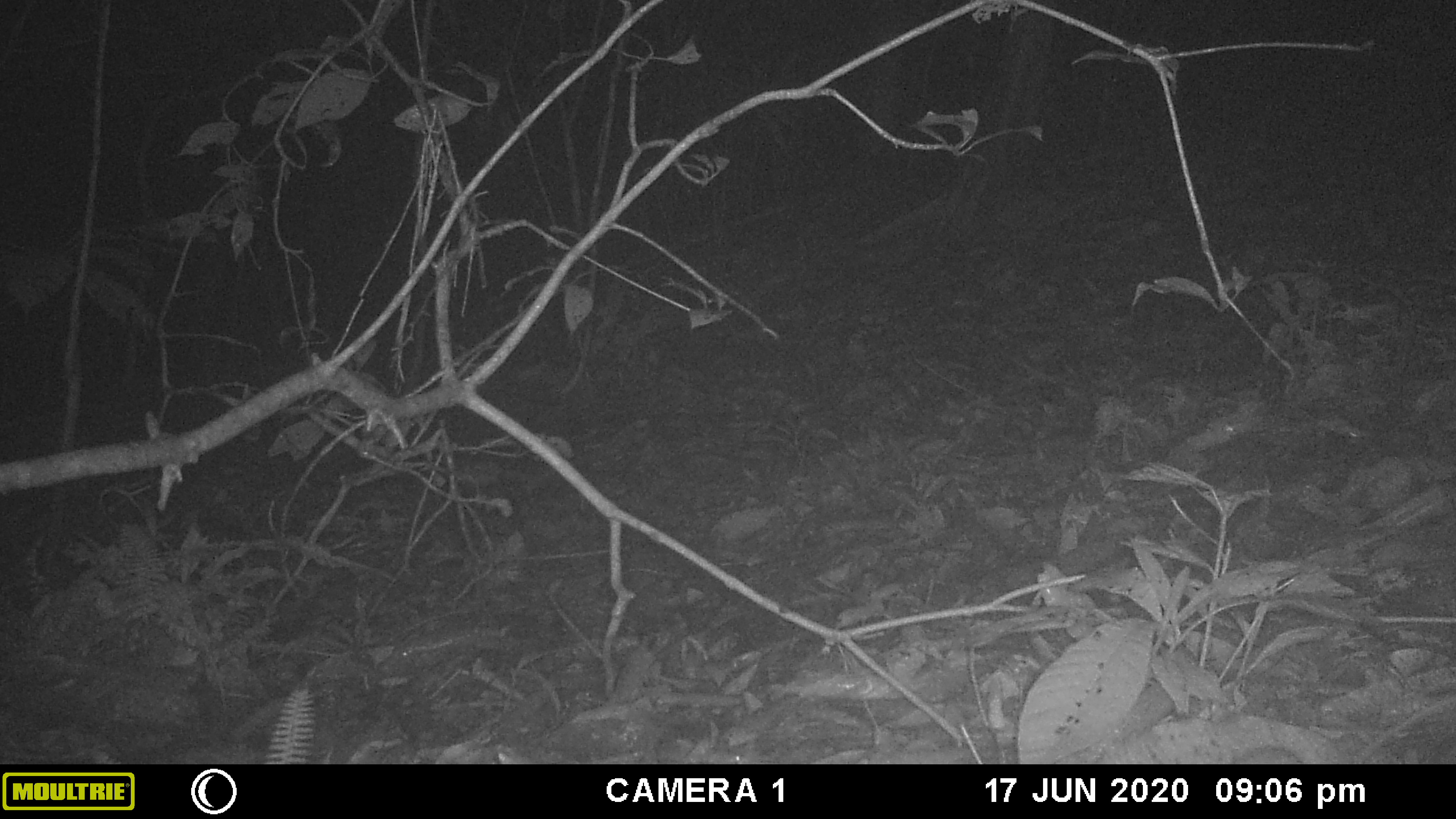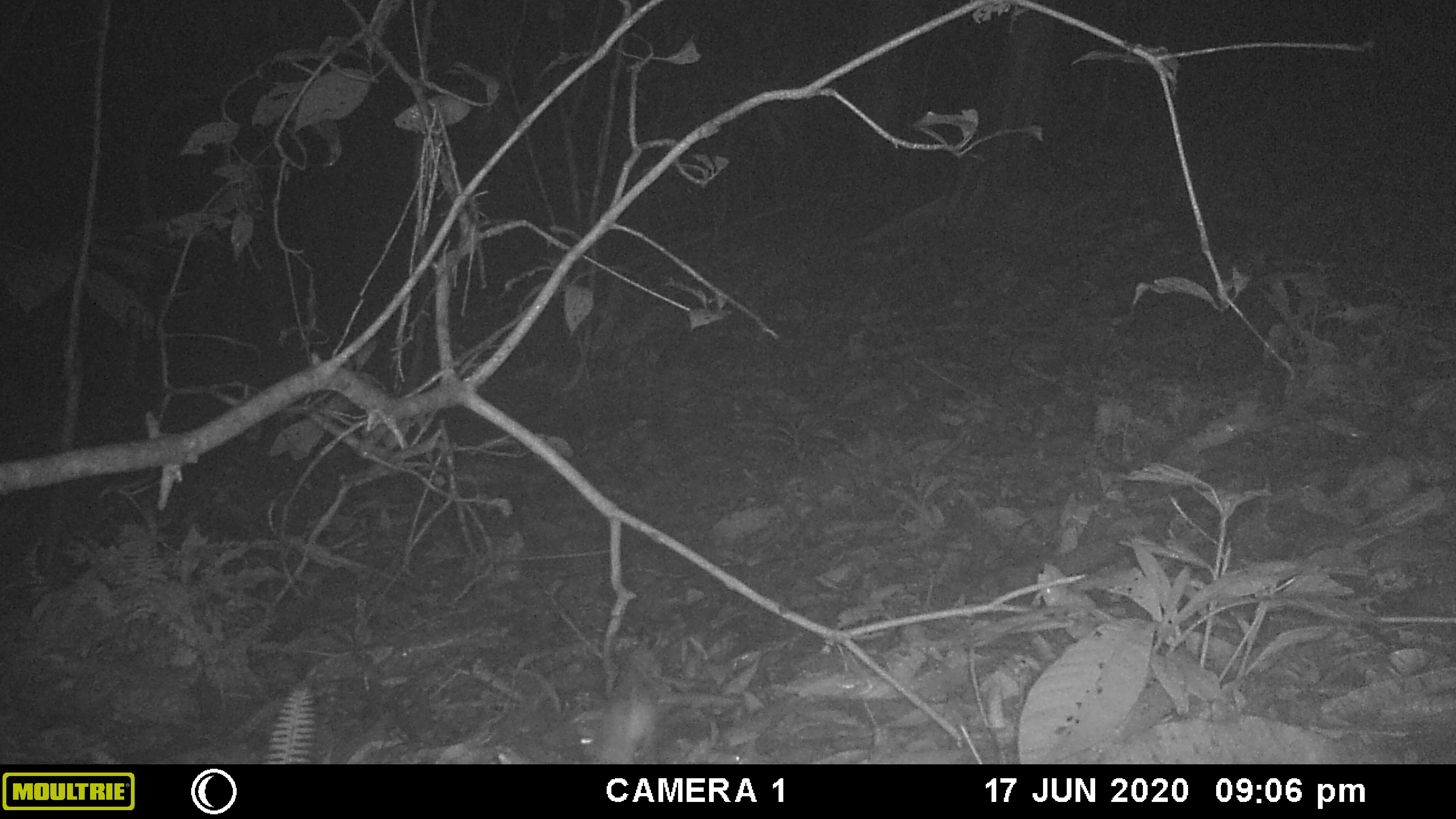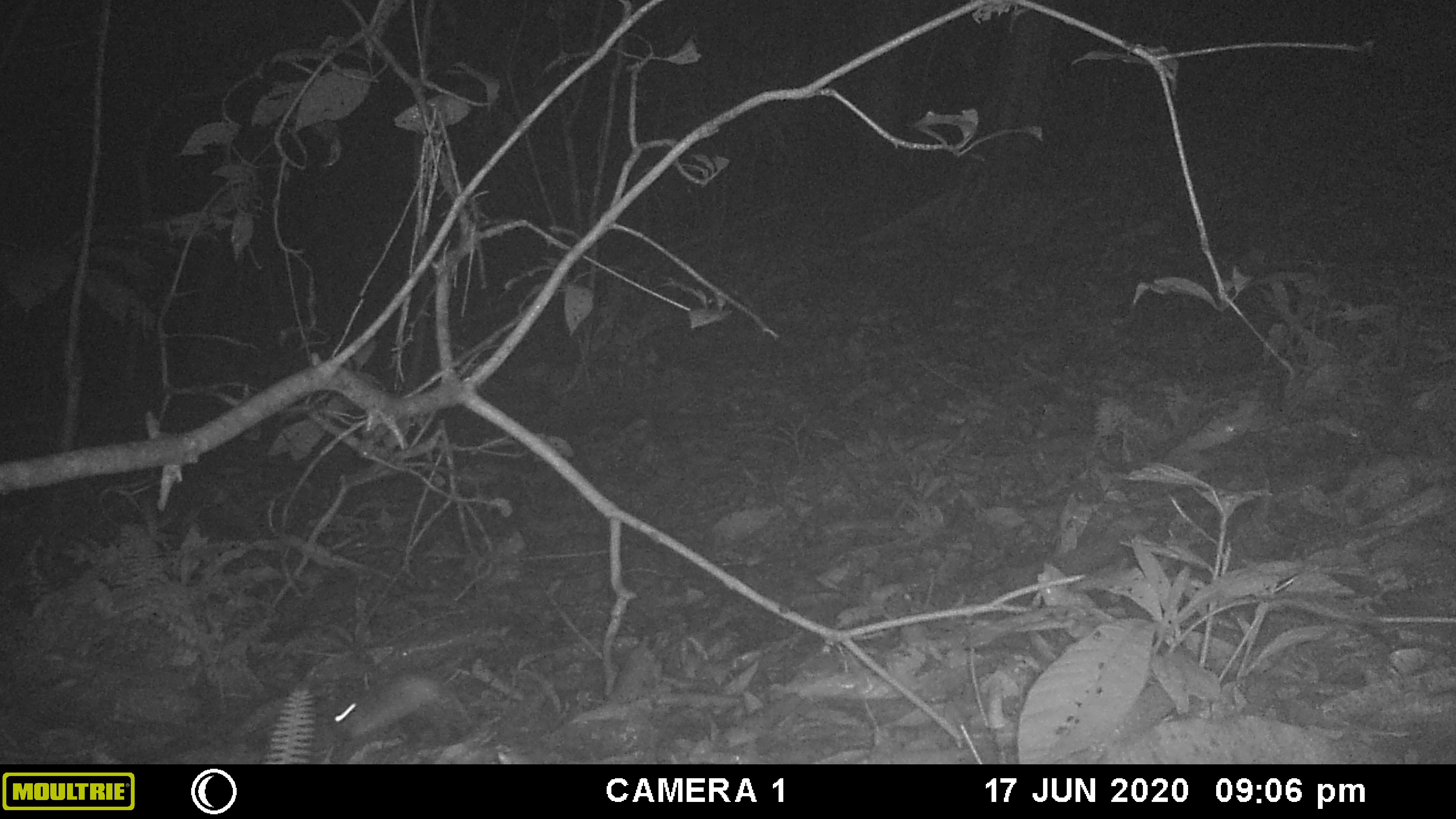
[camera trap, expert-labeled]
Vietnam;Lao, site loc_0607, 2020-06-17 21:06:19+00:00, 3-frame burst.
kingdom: Animalia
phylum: Chordata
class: Mammalia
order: Rodentia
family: Muridae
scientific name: Muridae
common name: old-world mice and rats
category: unidentified murid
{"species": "unidentified murid (old-world mice and rats) (Muridae)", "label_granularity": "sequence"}